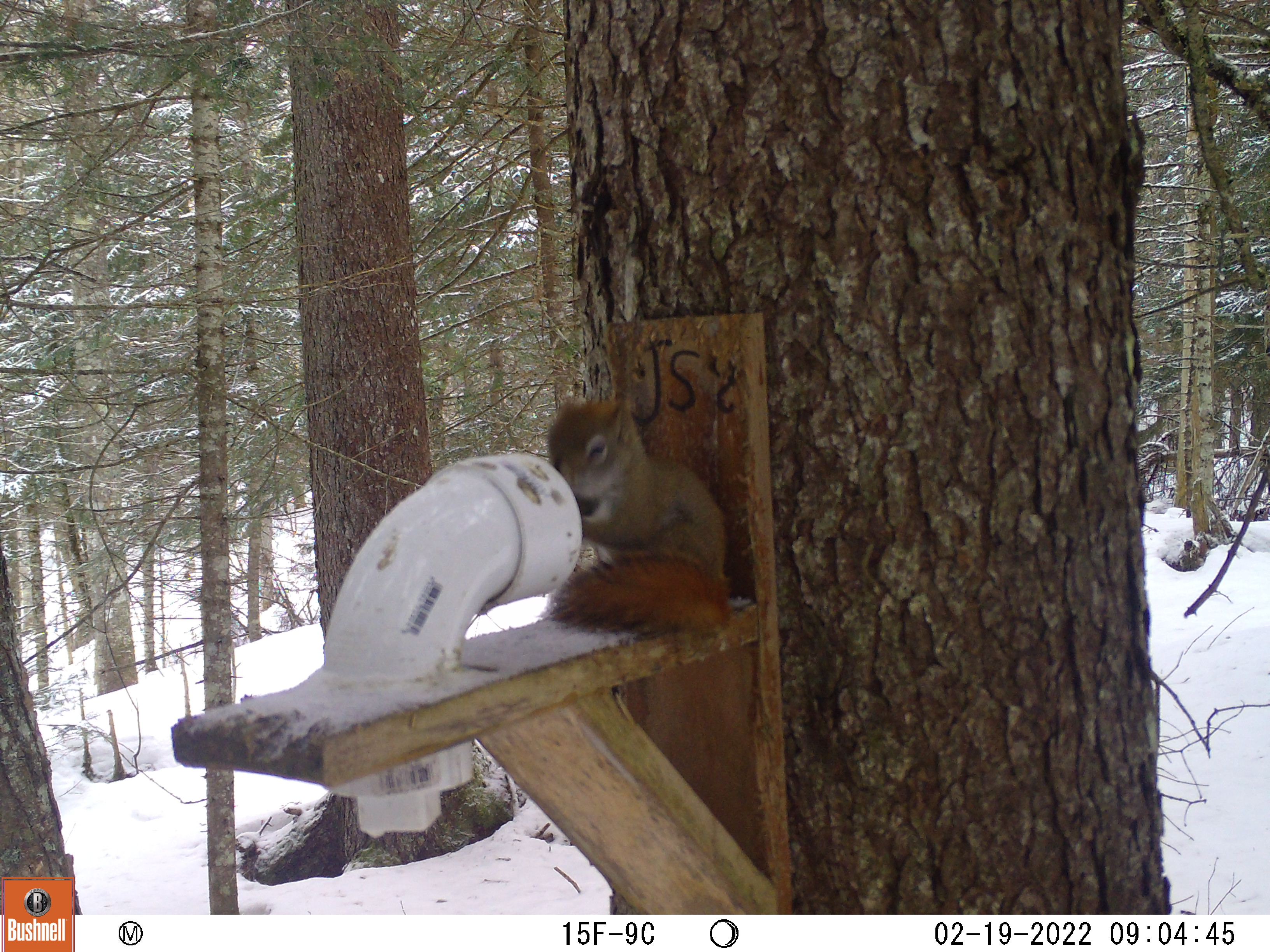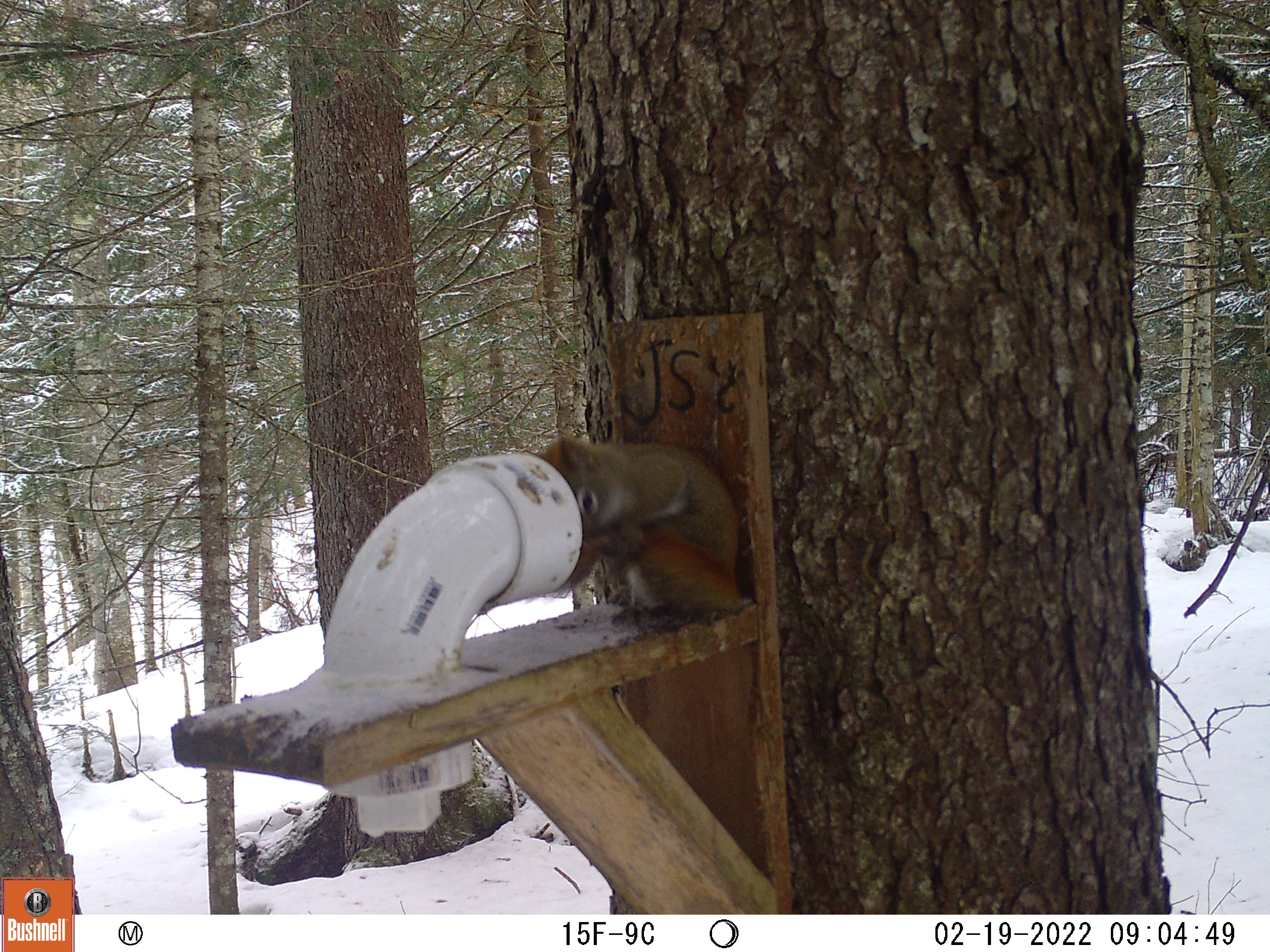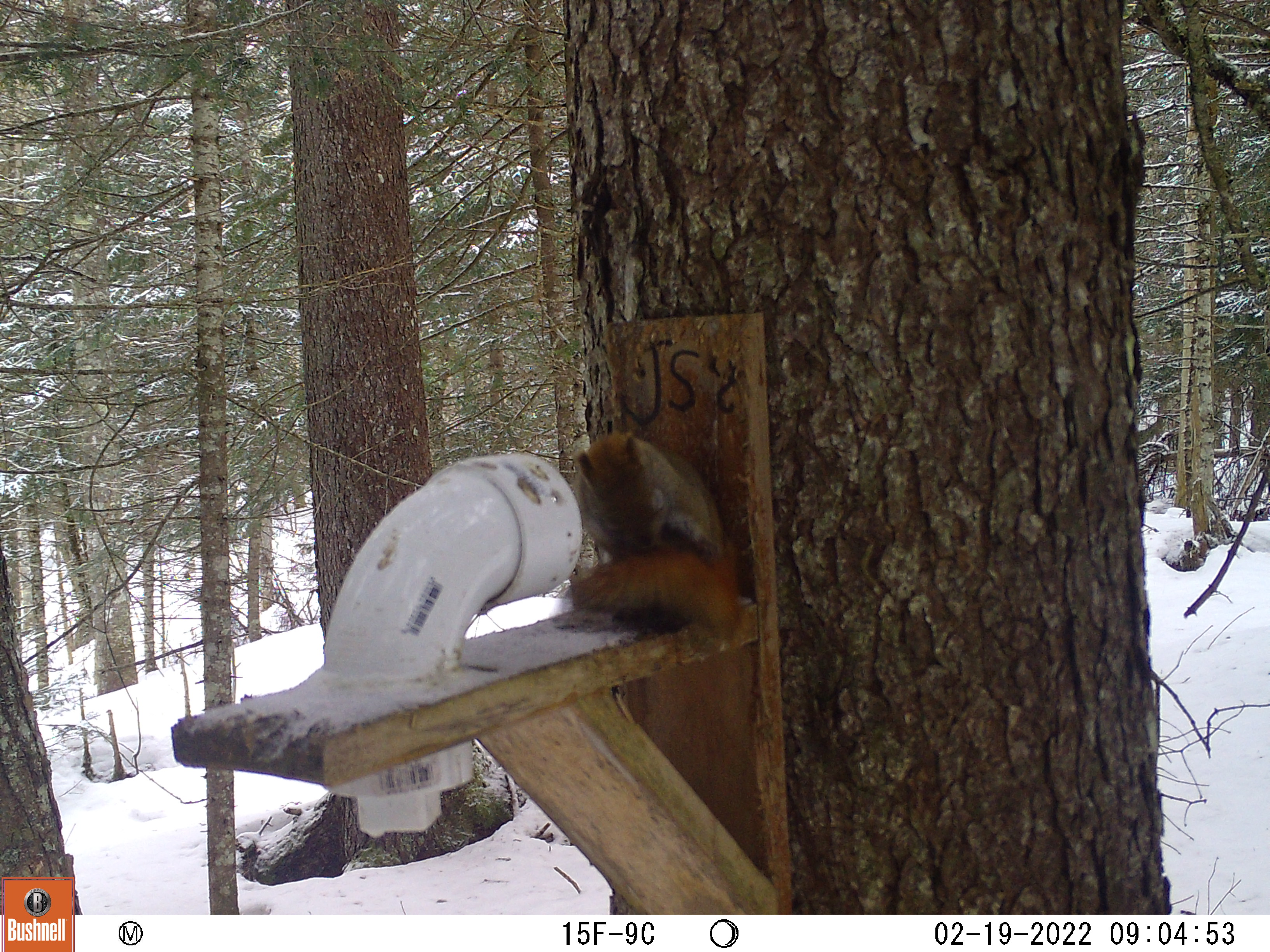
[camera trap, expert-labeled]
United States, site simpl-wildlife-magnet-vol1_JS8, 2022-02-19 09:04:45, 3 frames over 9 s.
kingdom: Animalia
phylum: Chordata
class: Mammalia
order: Rodentia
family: Sciuridae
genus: Tamiasciurus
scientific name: Tamiasciurus hudsonicus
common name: red squirrel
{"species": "red squirrel (Tamiasciurus hudsonicus)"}